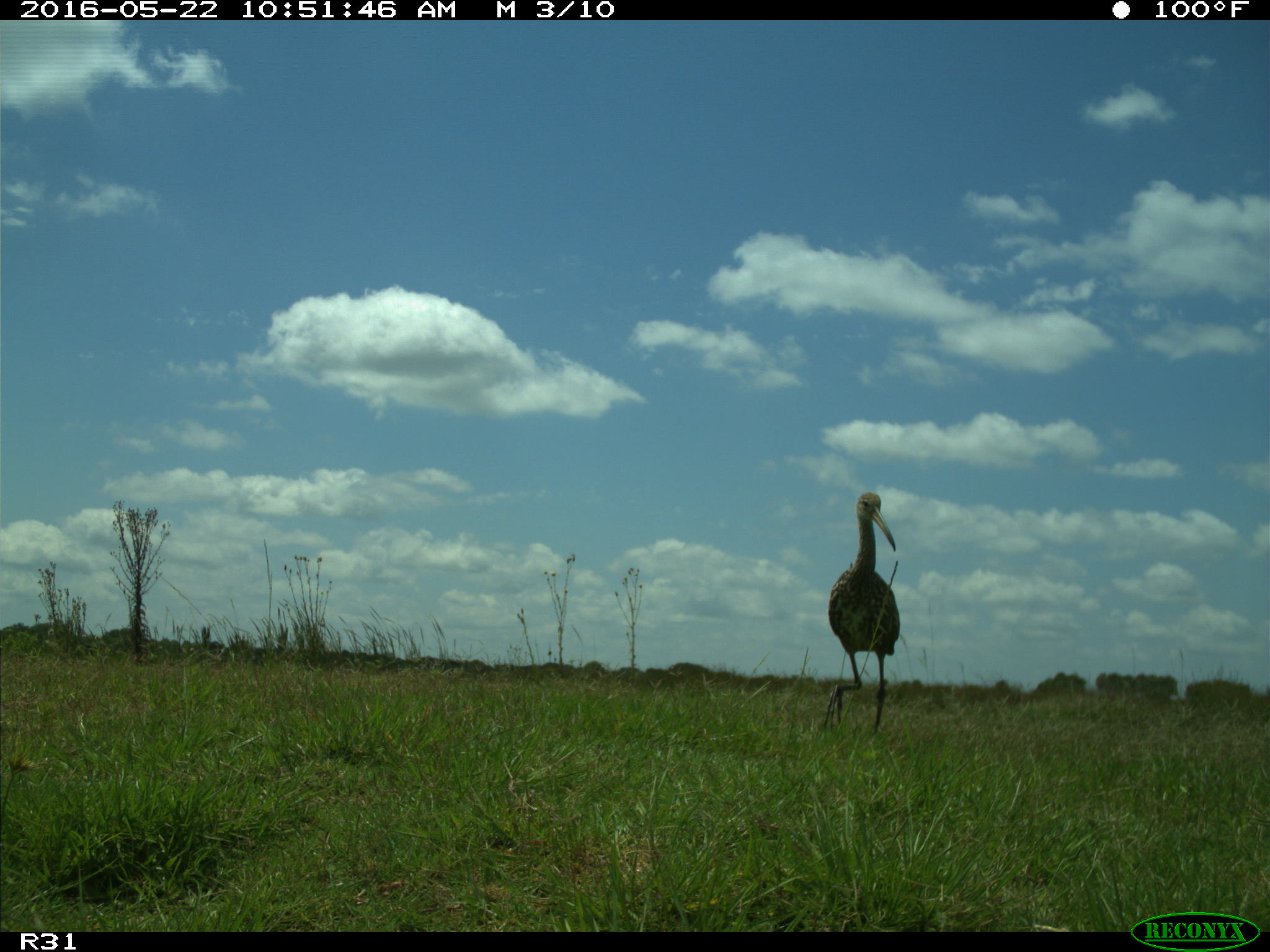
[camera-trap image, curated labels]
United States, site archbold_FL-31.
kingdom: Animalia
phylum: Chordata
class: Aves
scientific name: Aves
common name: birds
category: unidentified bird